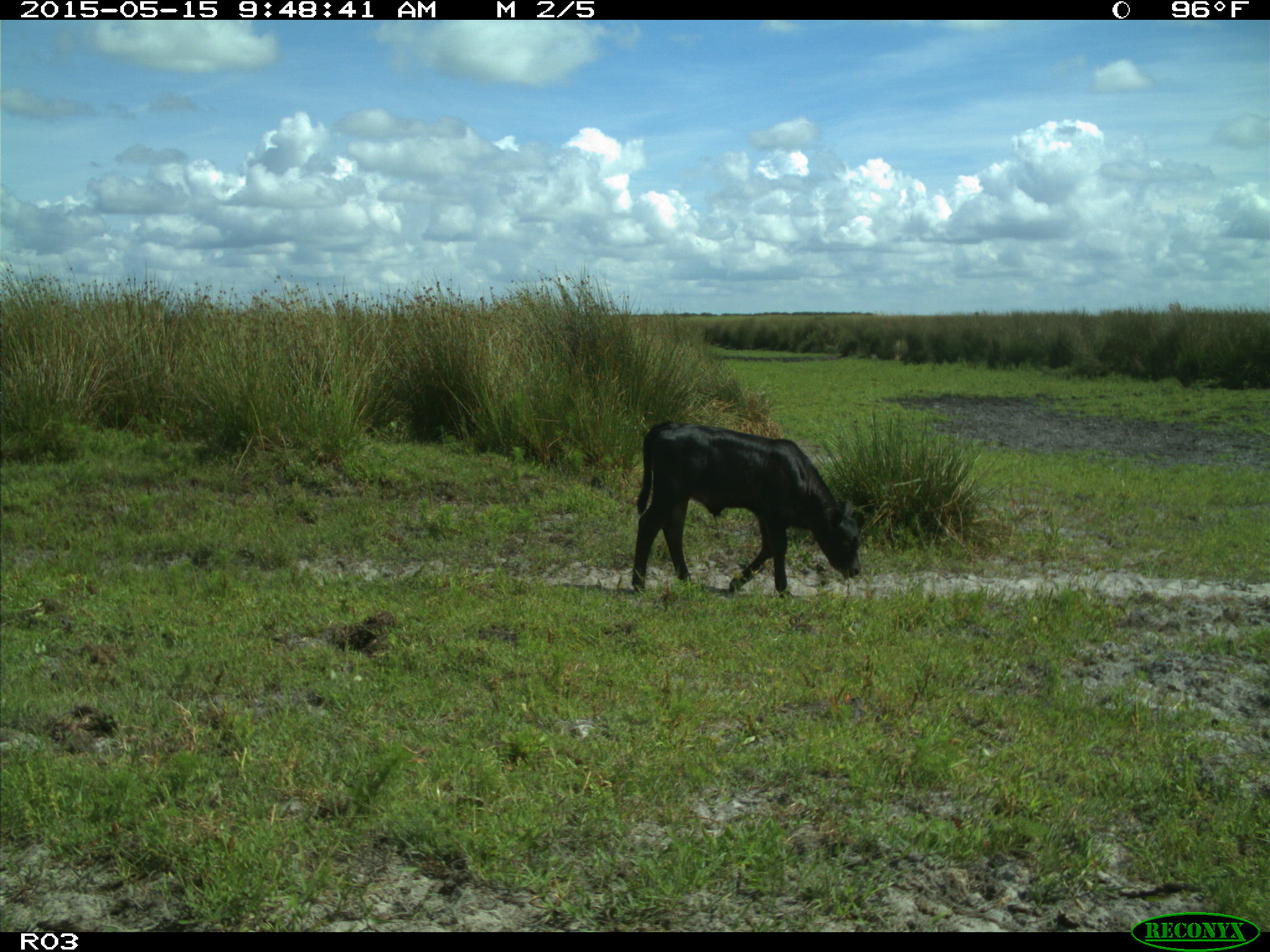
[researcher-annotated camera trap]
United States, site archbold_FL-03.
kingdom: Animalia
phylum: Chordata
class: Mammalia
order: Artiodactyla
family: Bovidae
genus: Bos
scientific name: Bos taurus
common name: domestic cow